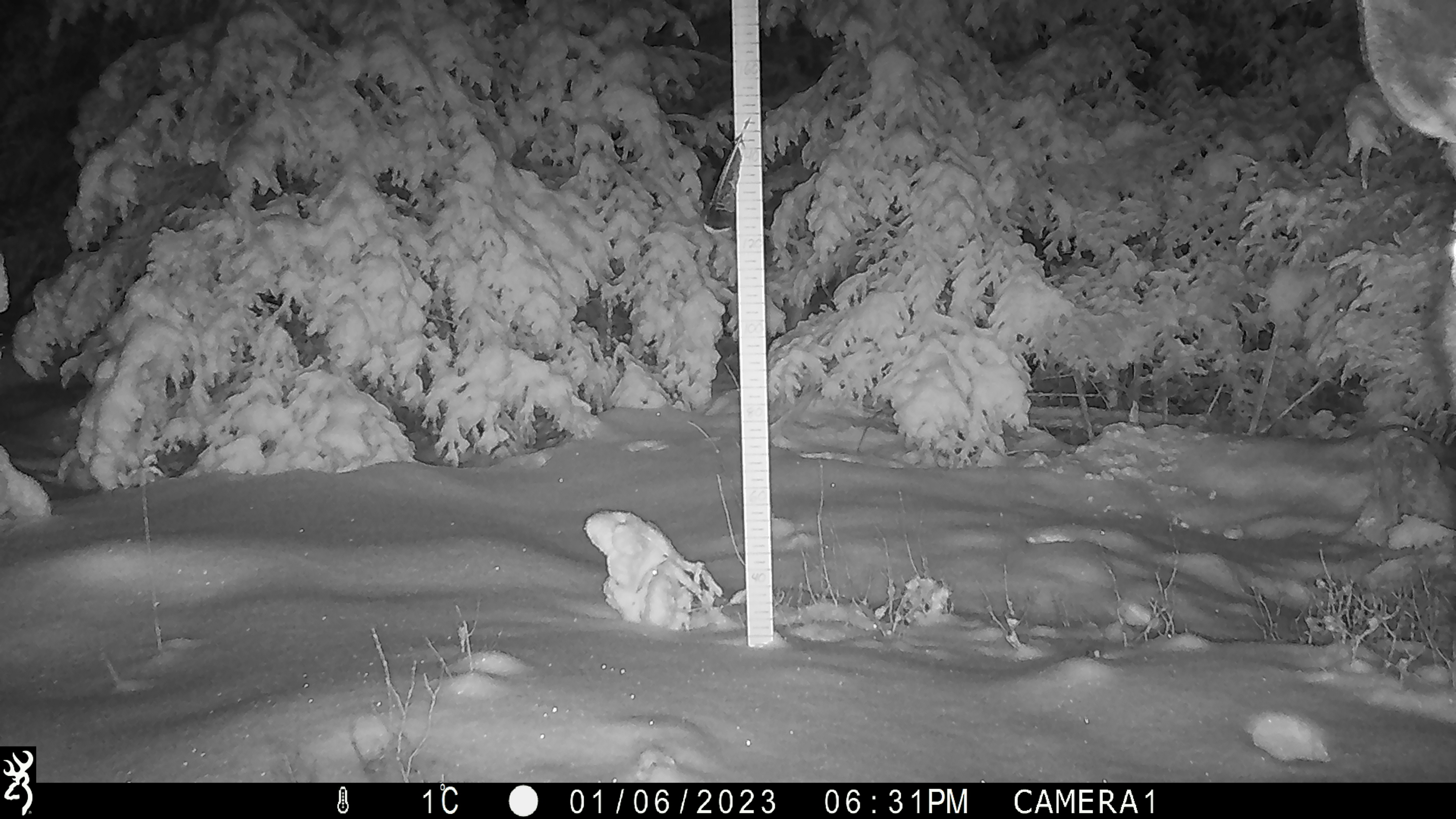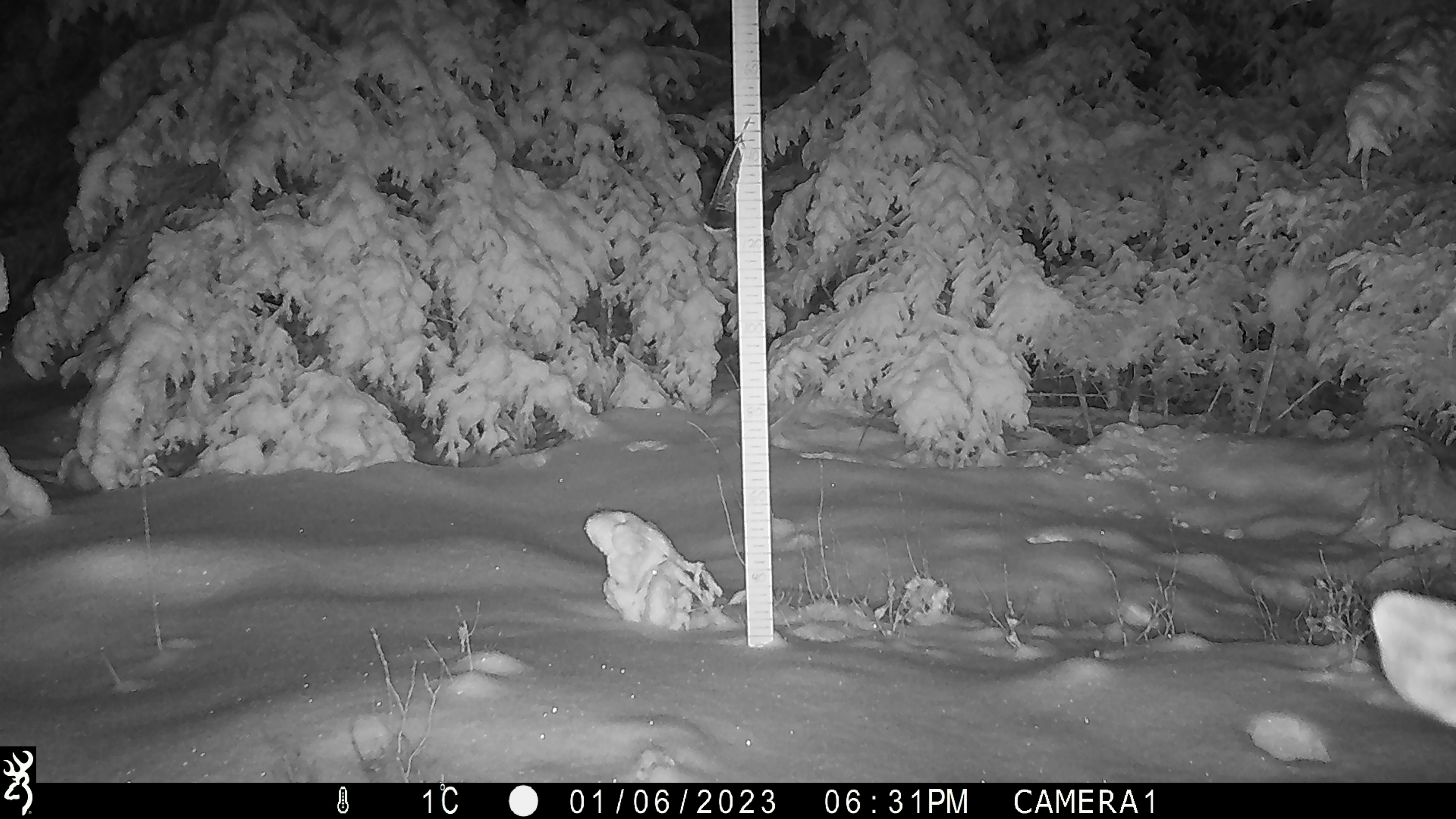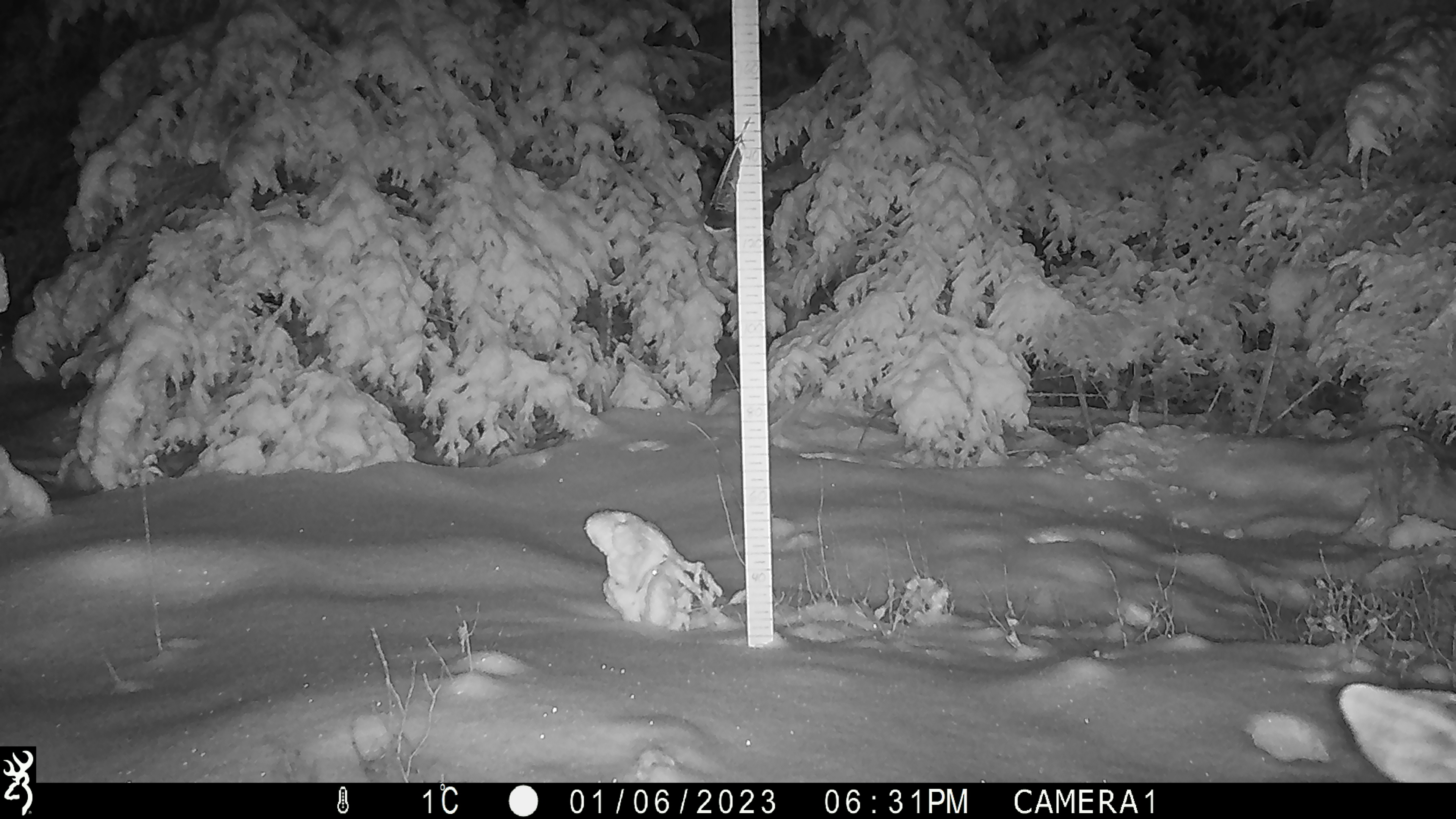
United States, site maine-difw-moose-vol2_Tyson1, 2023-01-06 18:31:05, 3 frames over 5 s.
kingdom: Animalia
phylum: Chordata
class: Mammalia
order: Artiodactyla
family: Cervidae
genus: Alces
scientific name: Alces alces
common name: moose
Moose (Alces alces).